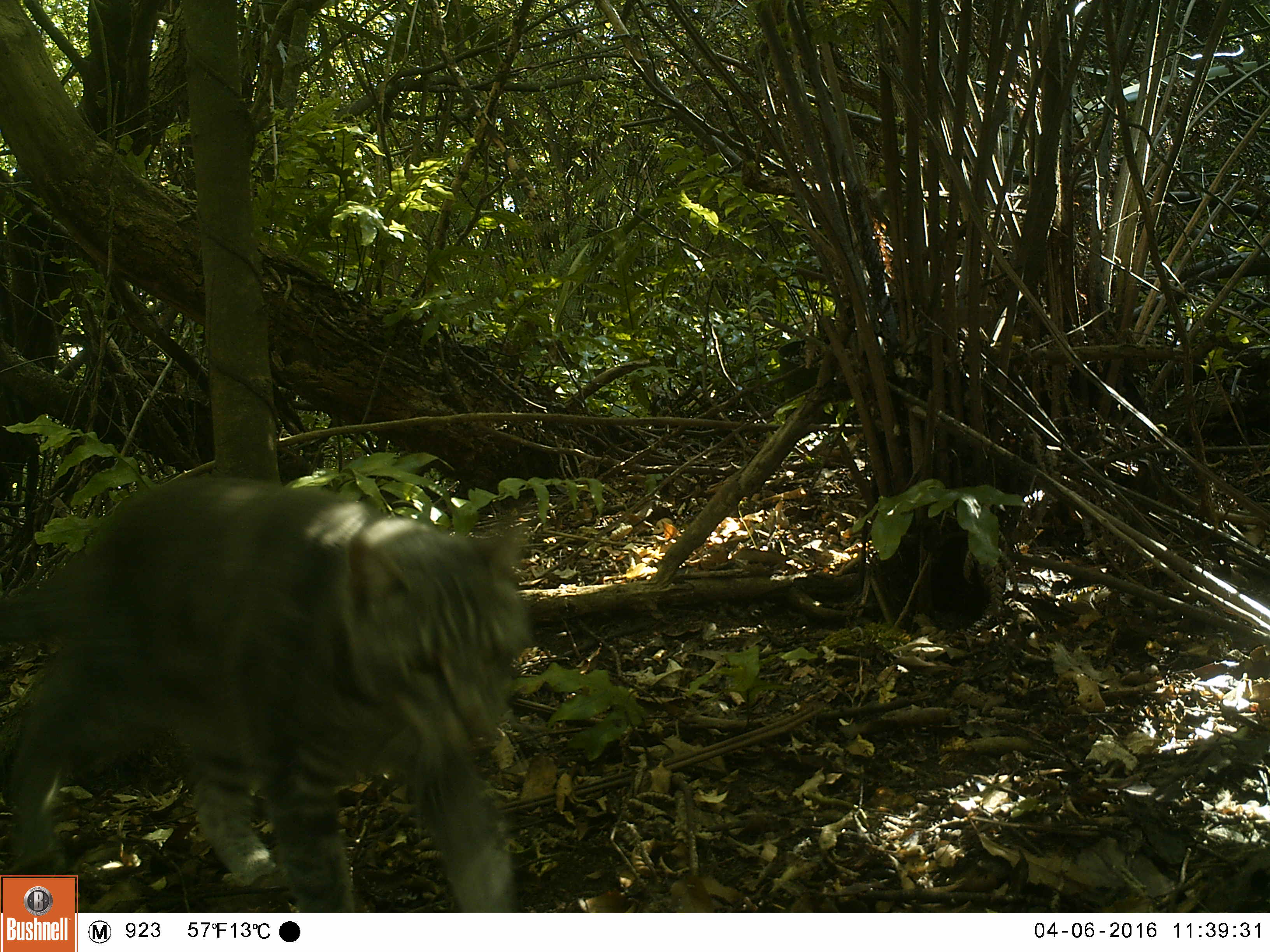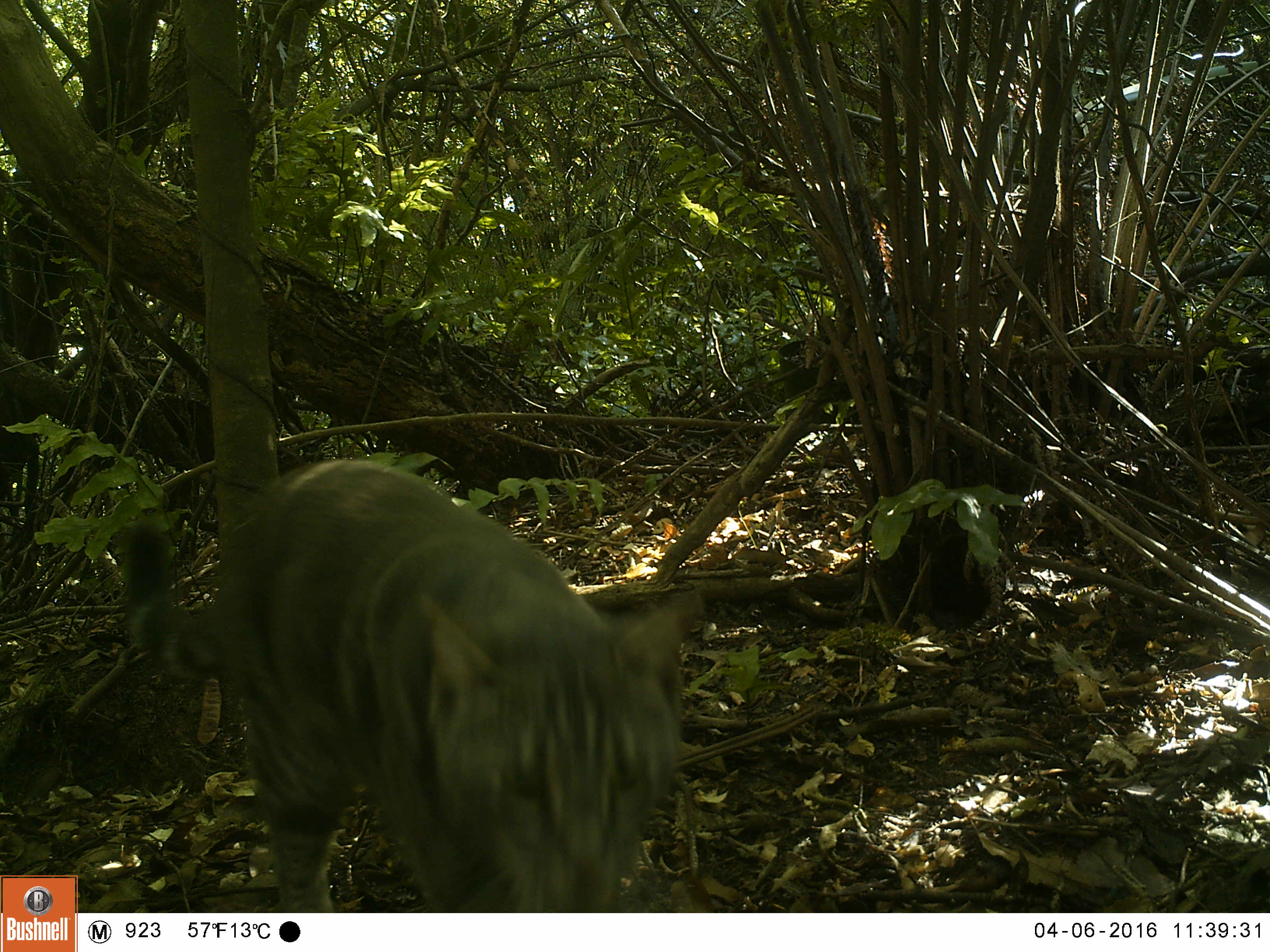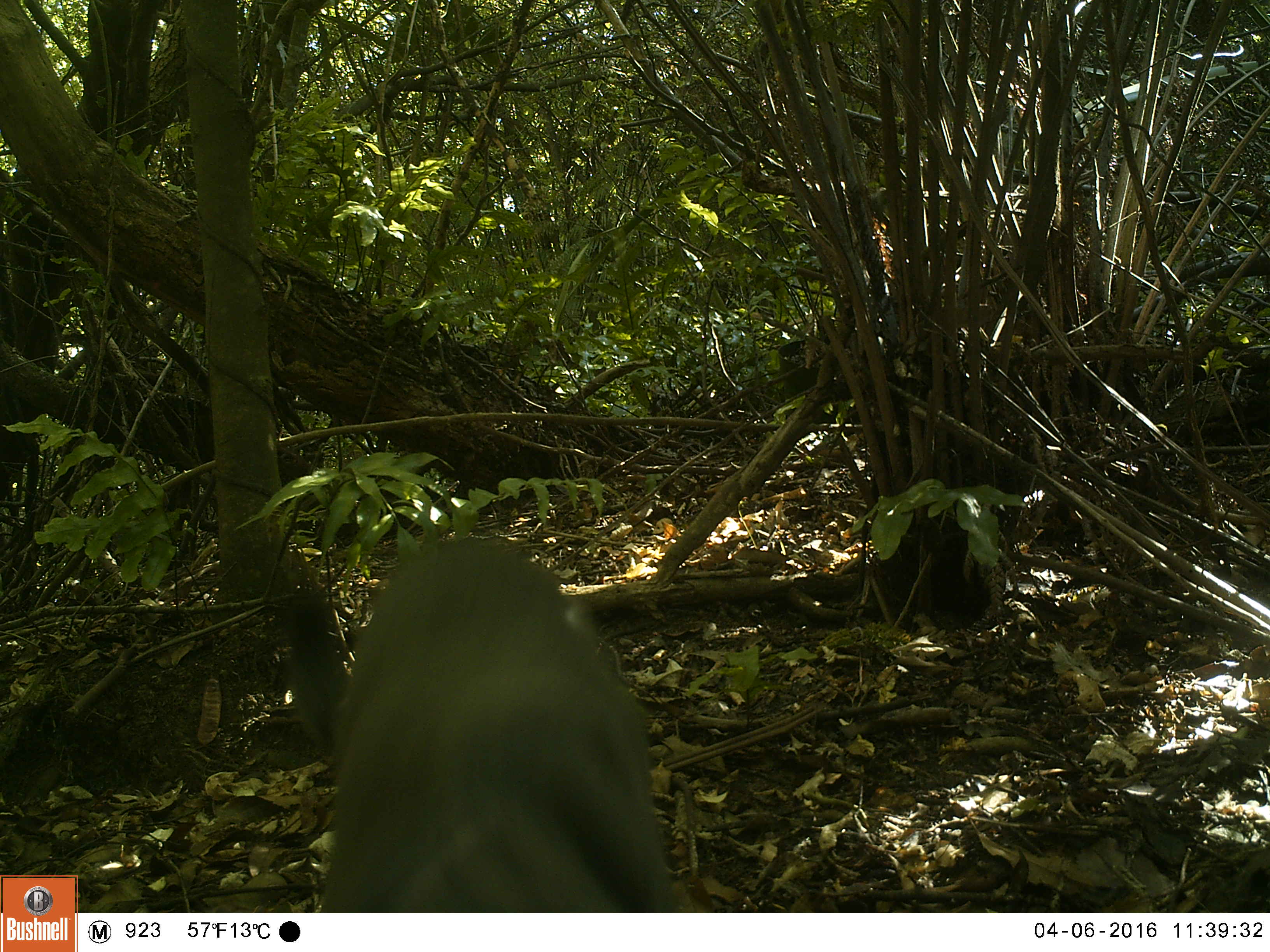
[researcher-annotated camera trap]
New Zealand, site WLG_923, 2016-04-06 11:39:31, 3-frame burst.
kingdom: Animalia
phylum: Chordata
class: Mammalia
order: Carnivora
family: Felidae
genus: Felis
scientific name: Felis catus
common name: domestic cat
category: cat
Cat (domestic cat) (Felis catus).